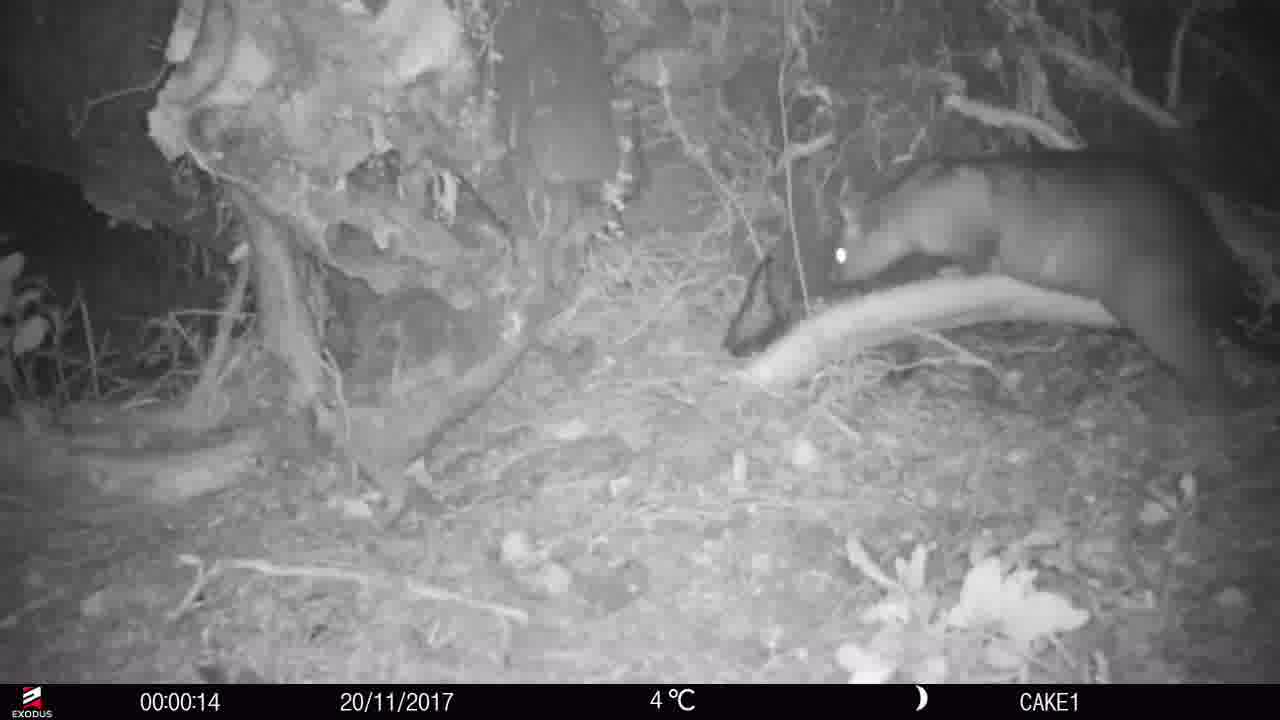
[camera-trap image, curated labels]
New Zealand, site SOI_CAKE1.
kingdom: Animalia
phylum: Chordata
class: Mammalia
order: Diprotodontia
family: Phalangeridae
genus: Trichosurus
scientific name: Trichosurus vulpecula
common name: common brushtail possum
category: possum